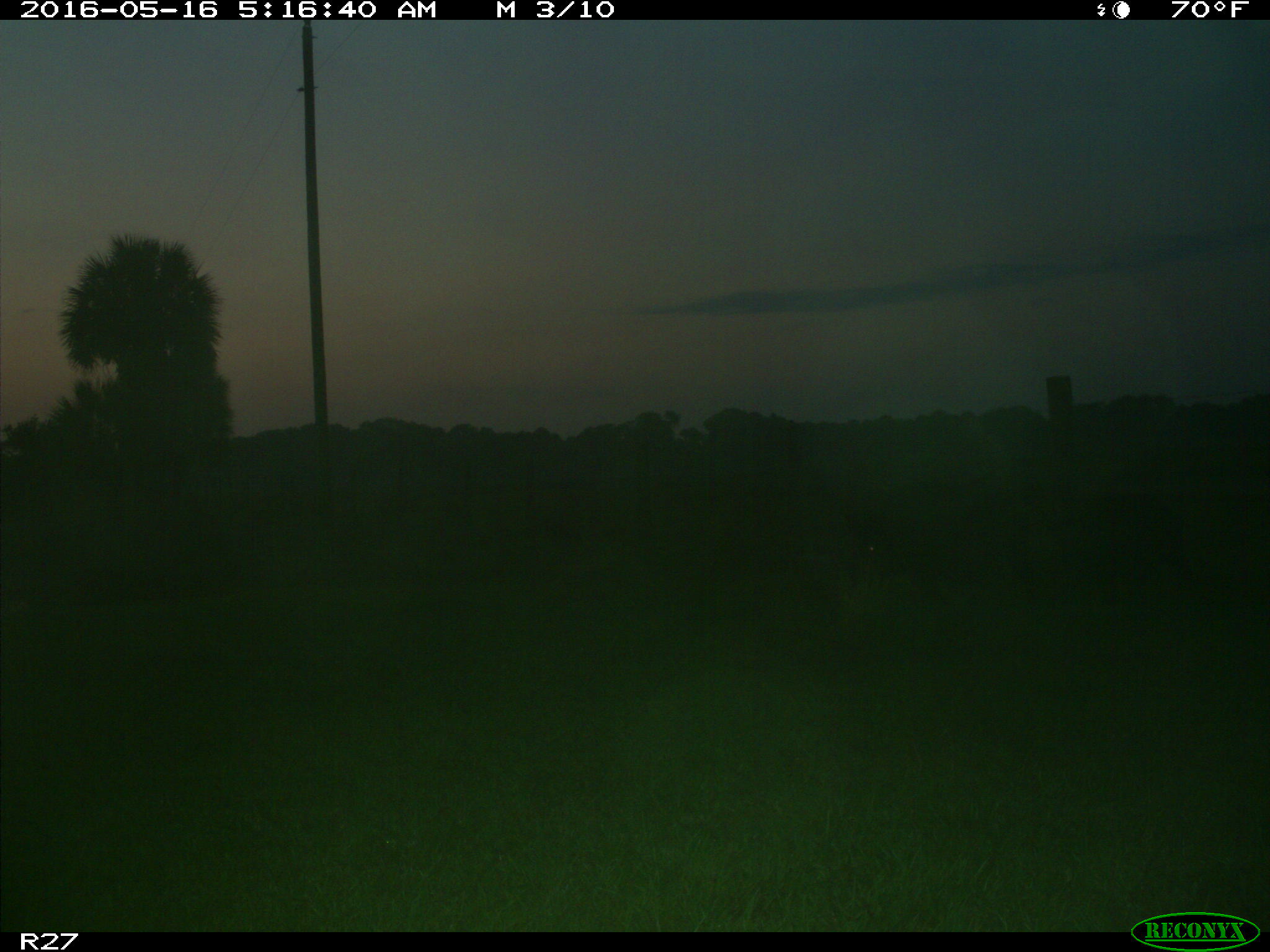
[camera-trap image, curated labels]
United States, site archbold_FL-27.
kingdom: Animalia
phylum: Chordata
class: Mammalia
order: Artiodactyla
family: Suidae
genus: Sus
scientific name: Sus scrofa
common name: wild boar